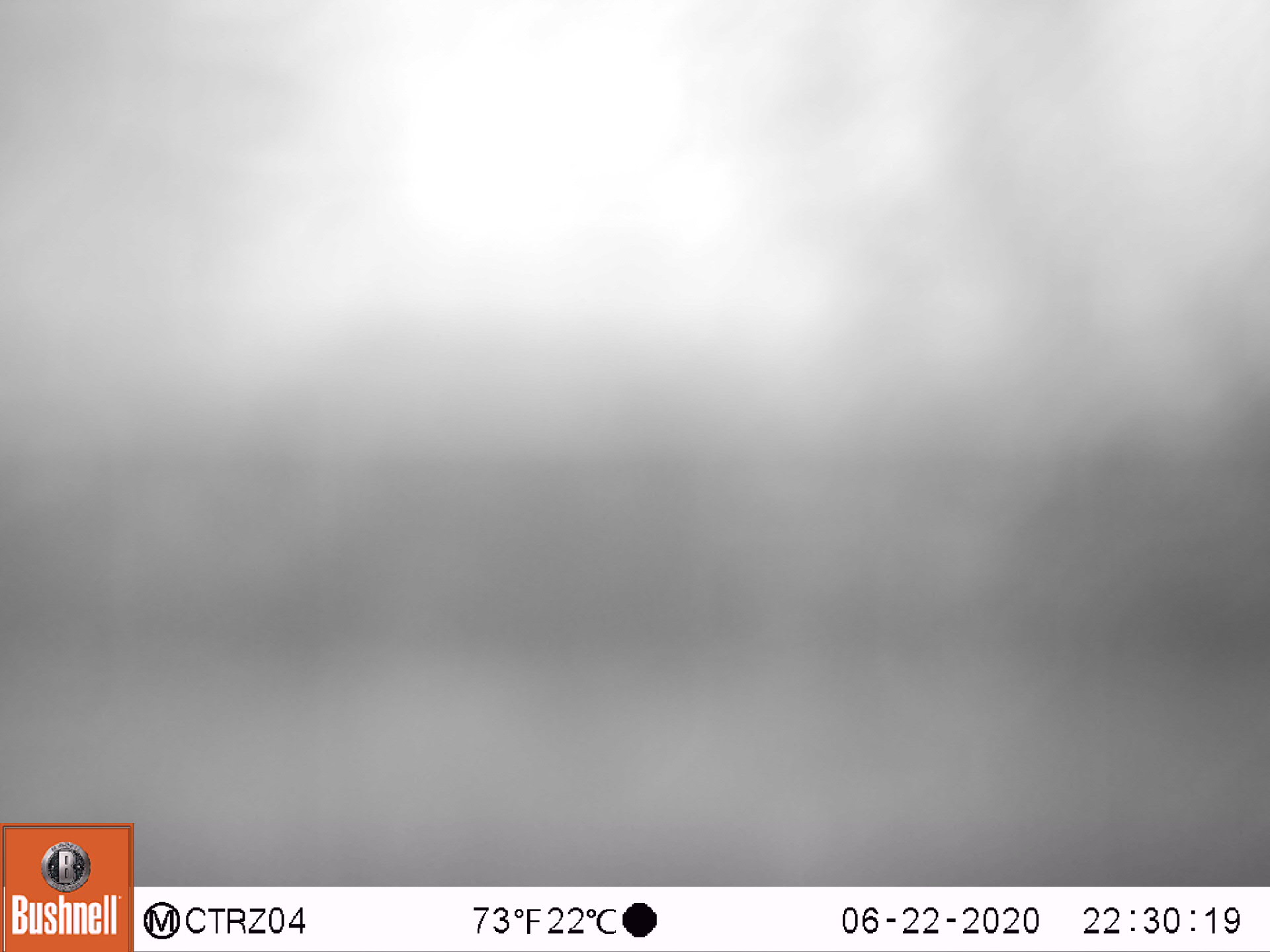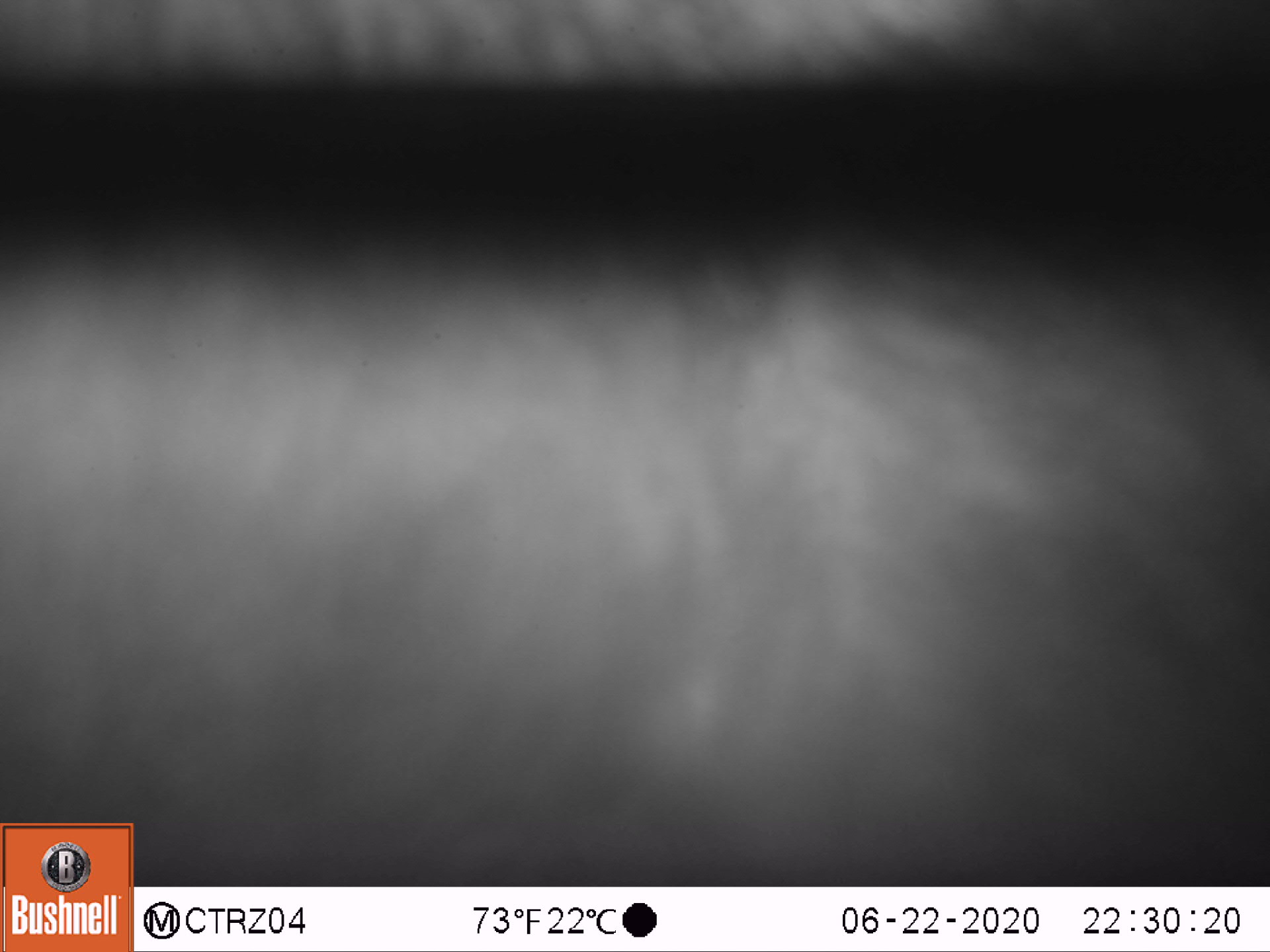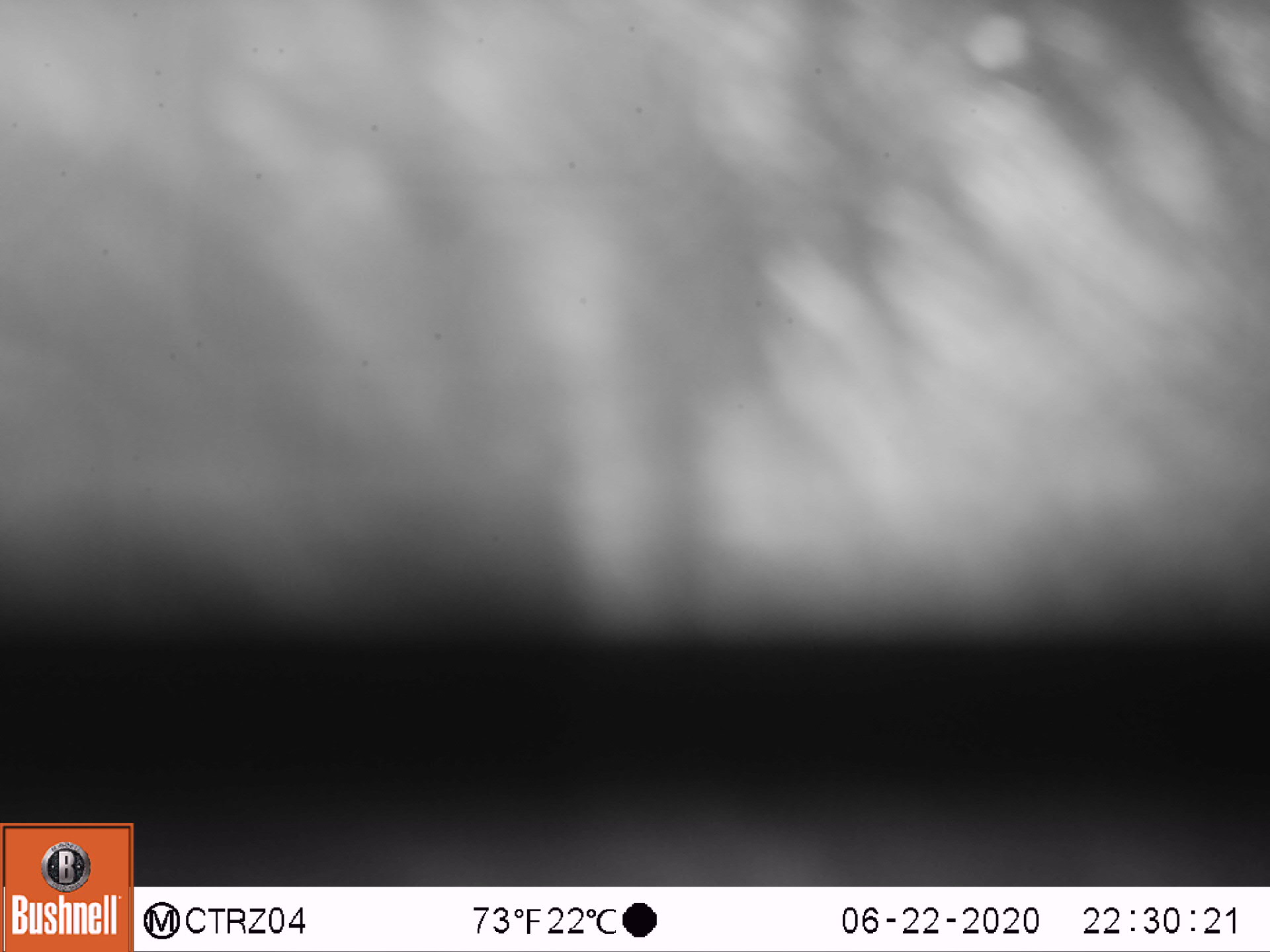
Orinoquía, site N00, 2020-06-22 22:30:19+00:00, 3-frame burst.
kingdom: Animalia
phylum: Chordata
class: Mammalia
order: Pilosa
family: Myrmecophagidae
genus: Myrmecophaga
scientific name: Myrmecophaga tridactyla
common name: giant anteater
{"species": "giant anteater (Myrmecophaga tridactyla)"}